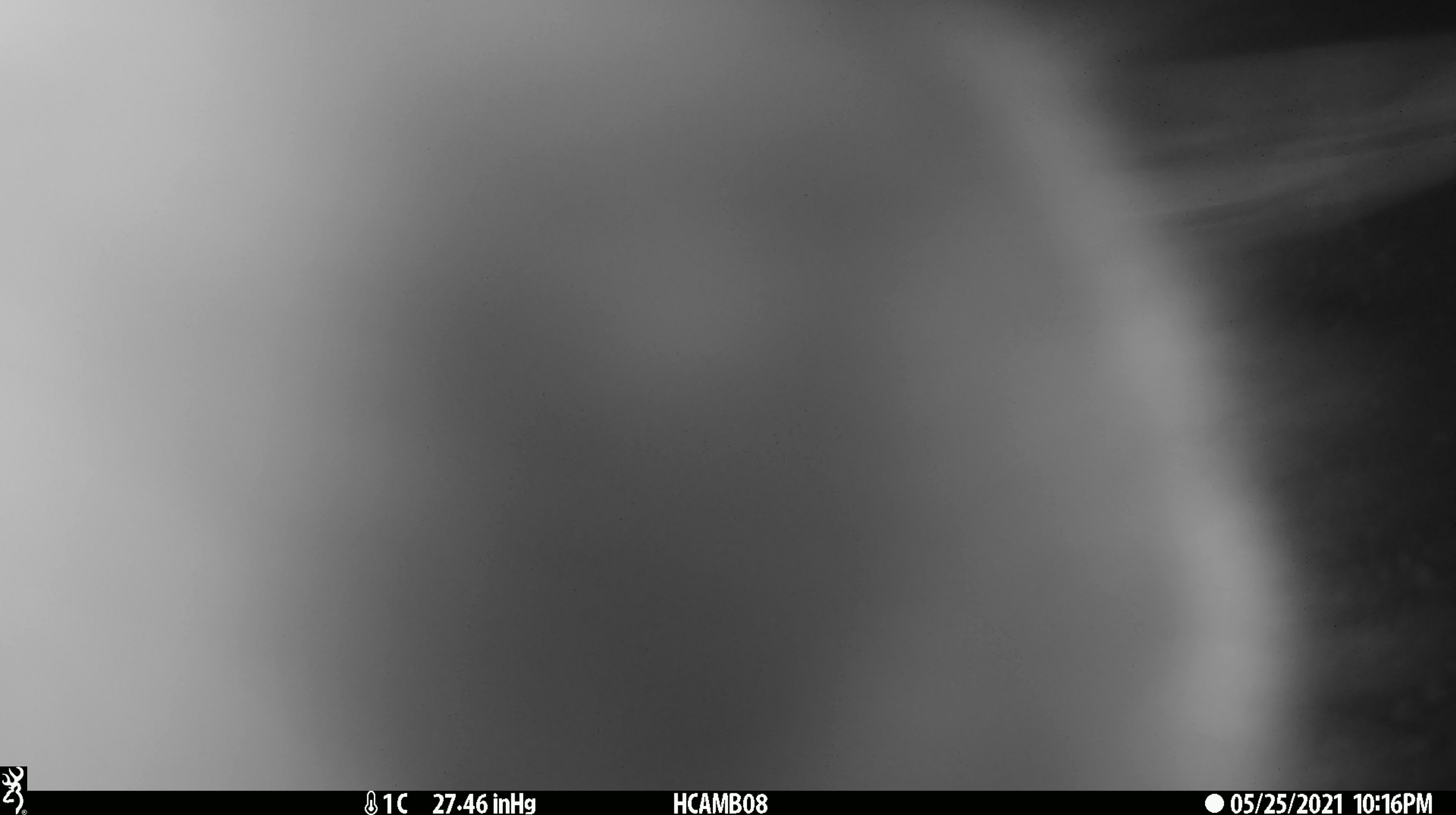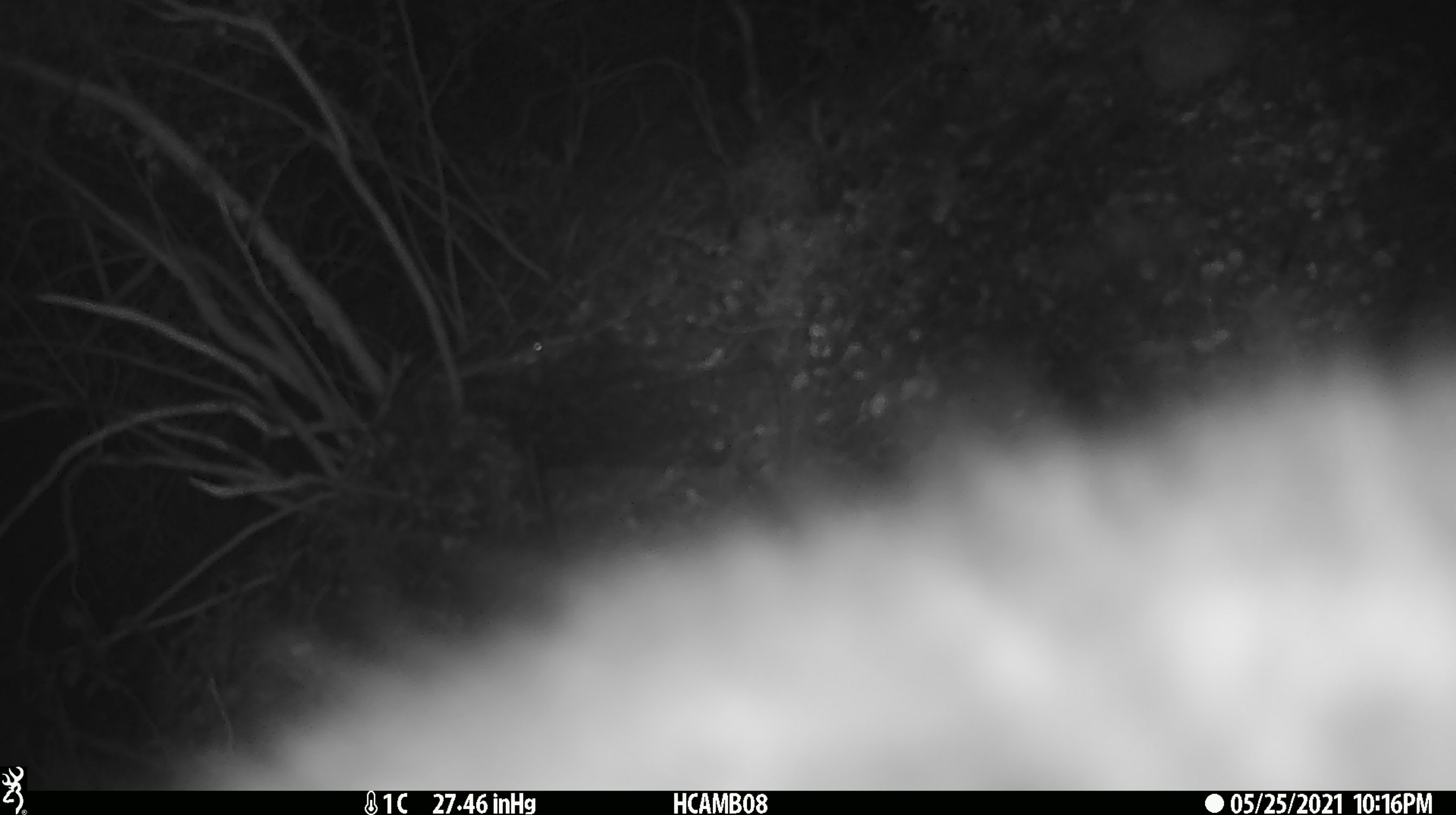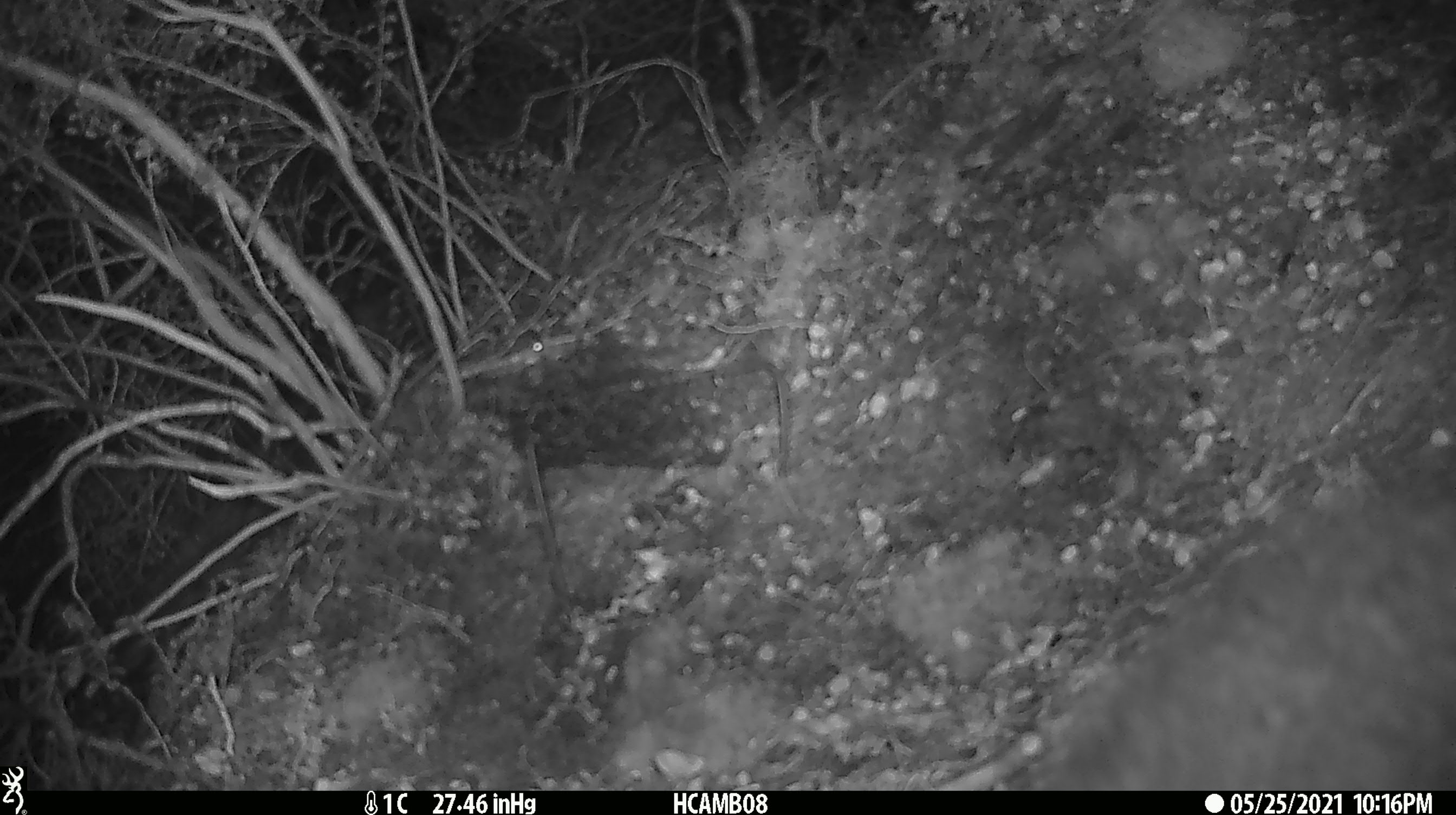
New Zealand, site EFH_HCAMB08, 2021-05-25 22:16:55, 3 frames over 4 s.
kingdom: Animalia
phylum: Chordata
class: Mammalia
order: Diprotodontia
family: Phalangeridae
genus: Trichosurus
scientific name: Trichosurus vulpecula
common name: common brushtail possum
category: possum